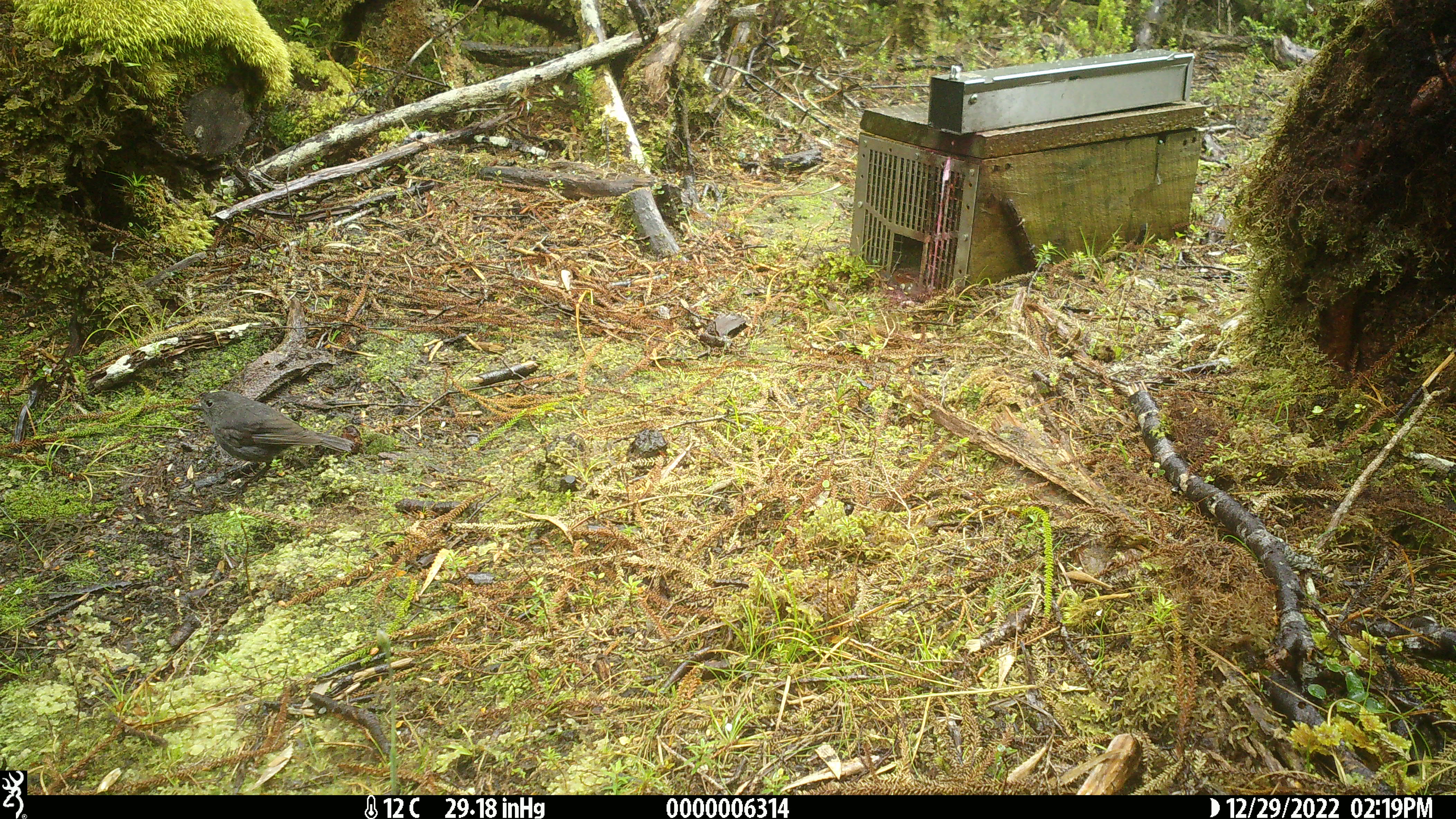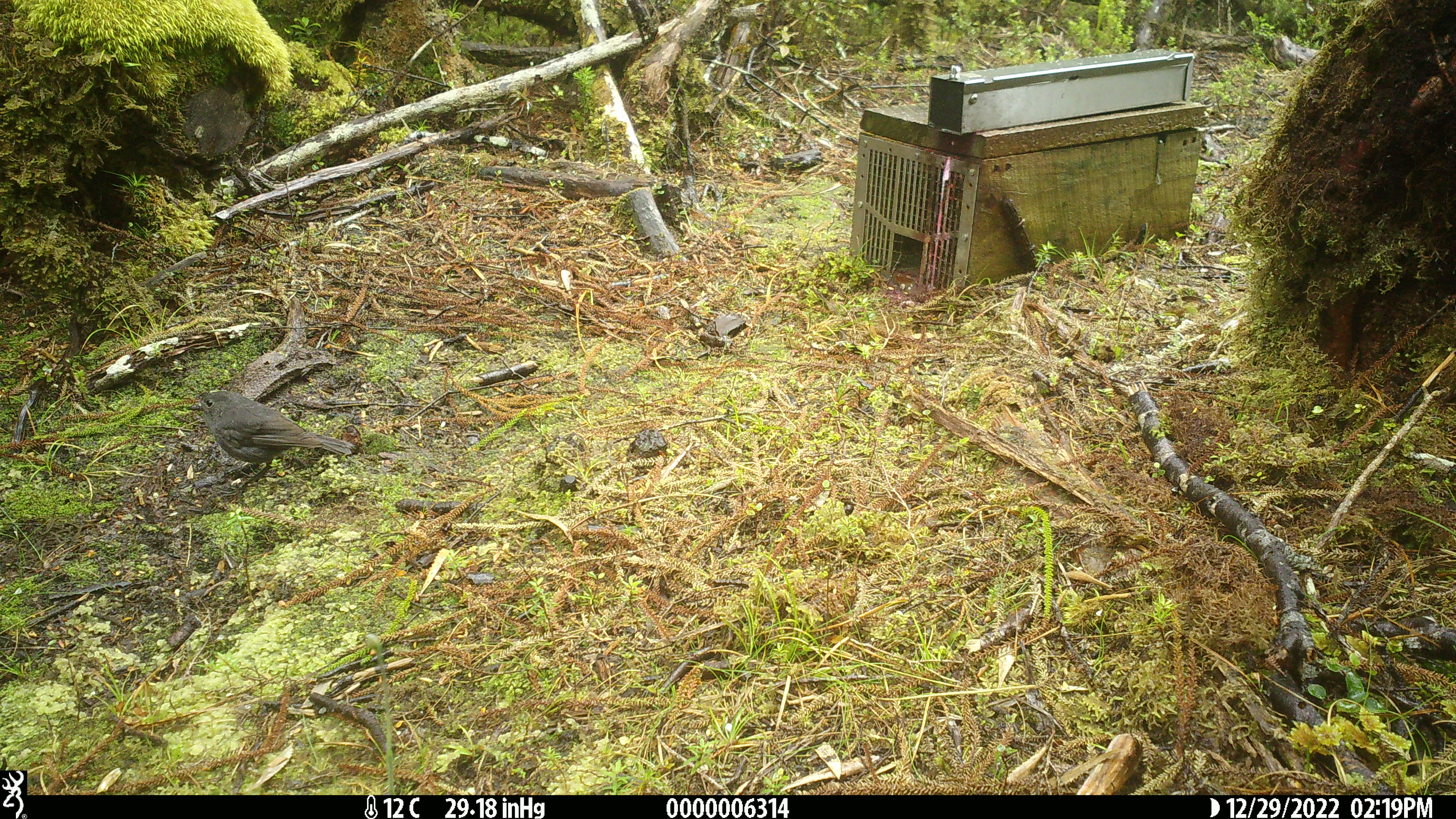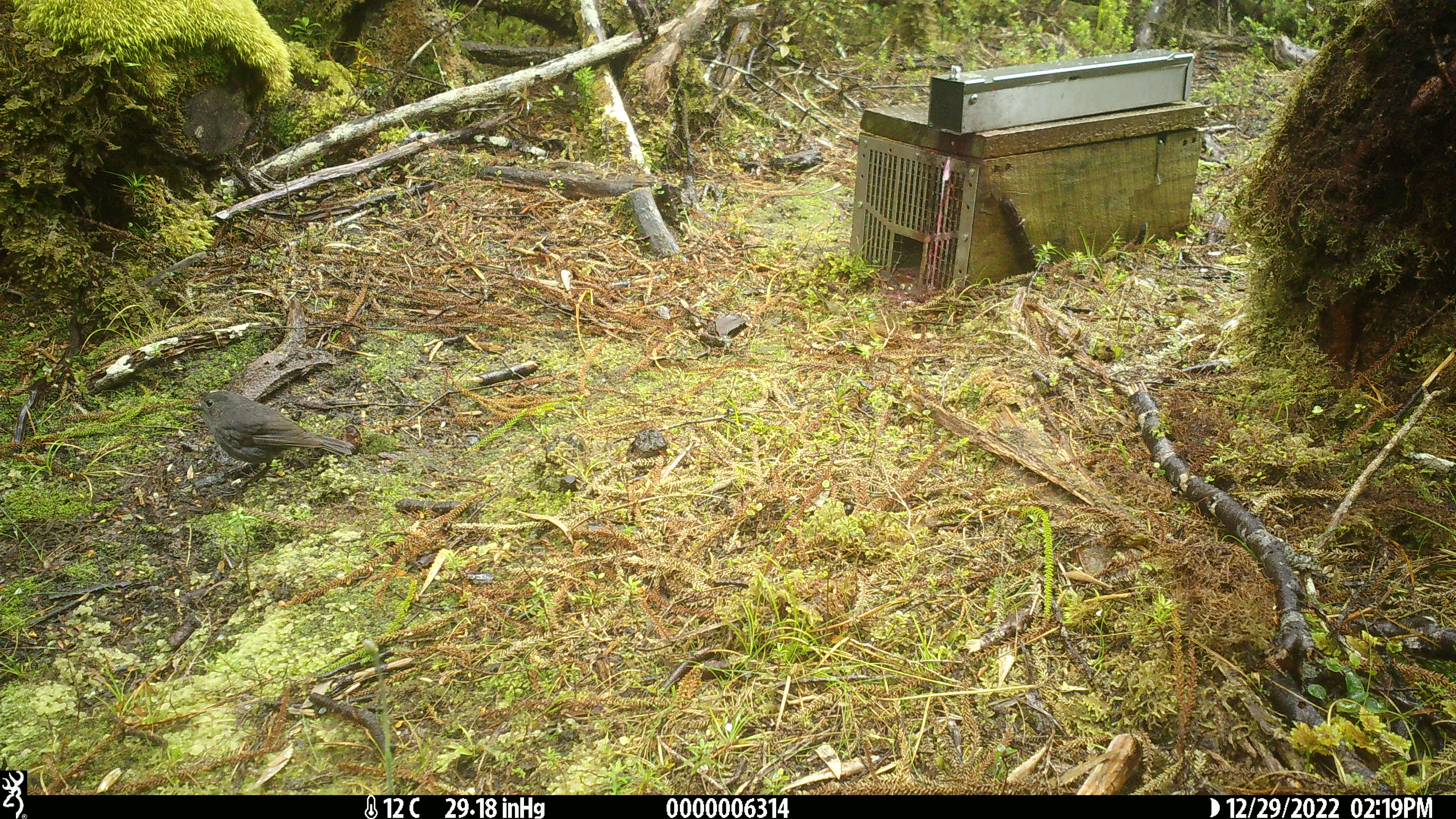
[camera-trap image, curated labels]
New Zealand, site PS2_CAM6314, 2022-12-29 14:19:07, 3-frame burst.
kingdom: Animalia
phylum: Chordata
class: Aves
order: Passeriformes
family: Petroicidae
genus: Petroica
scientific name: Petroica australis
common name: new zealand robin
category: robin